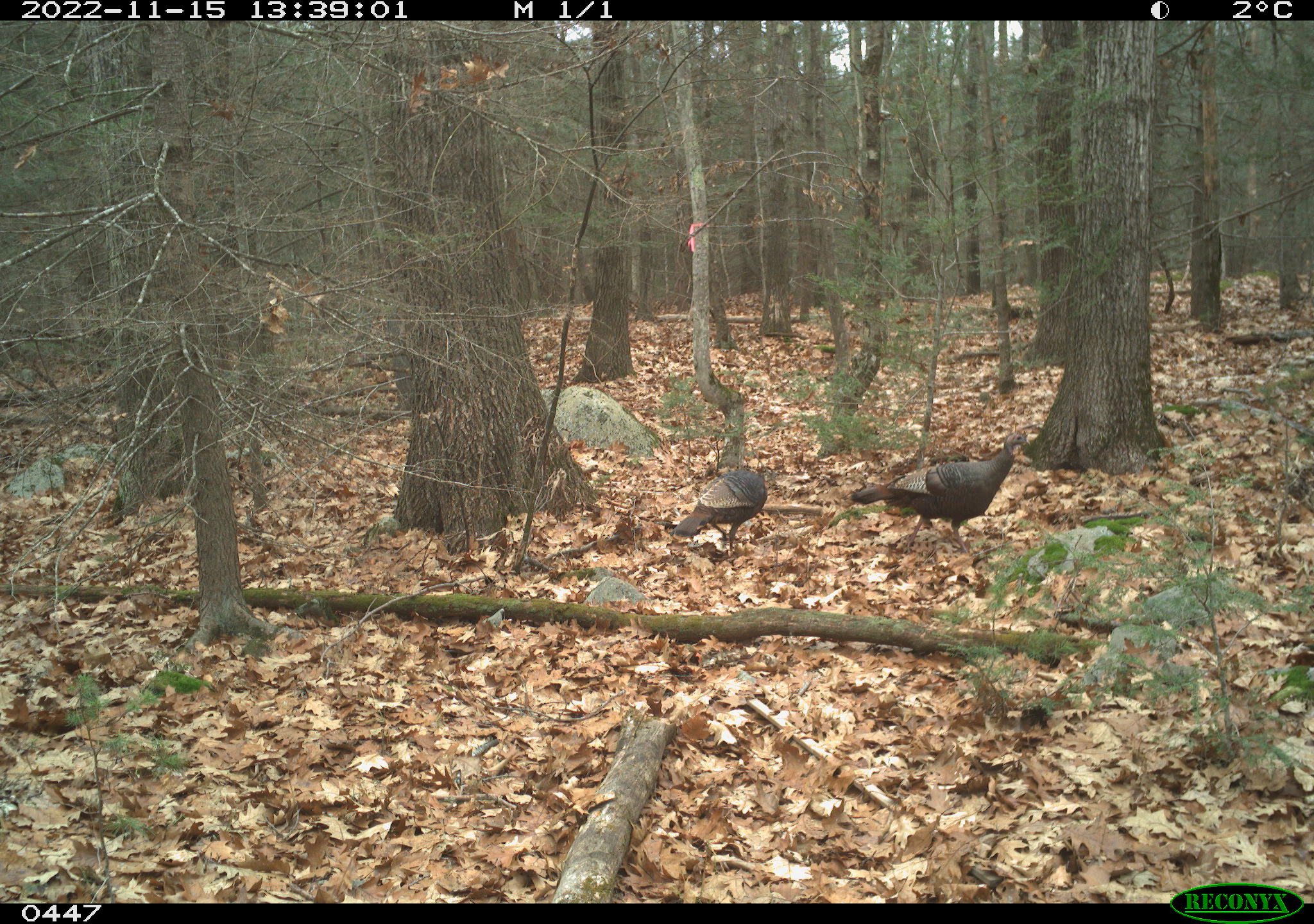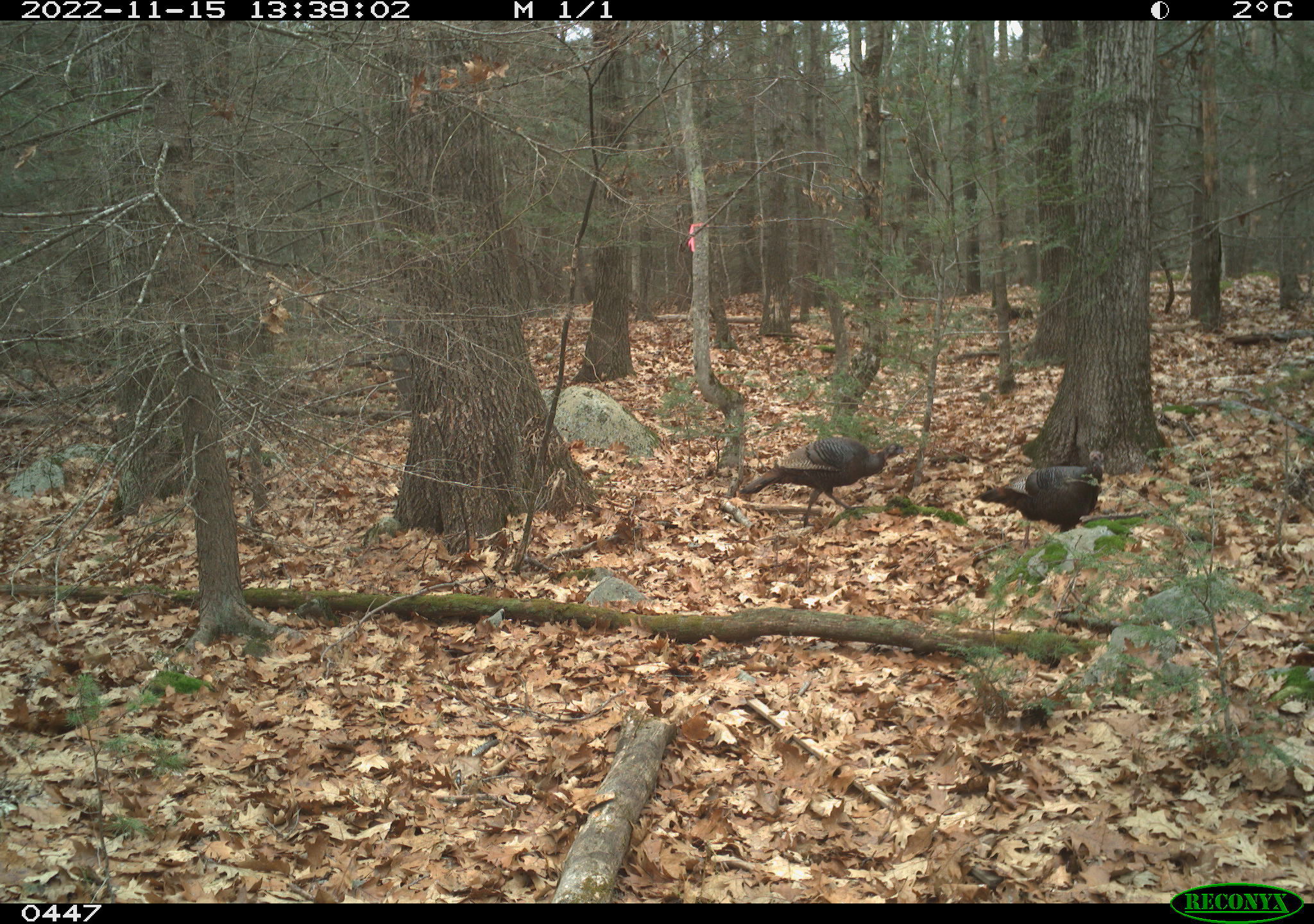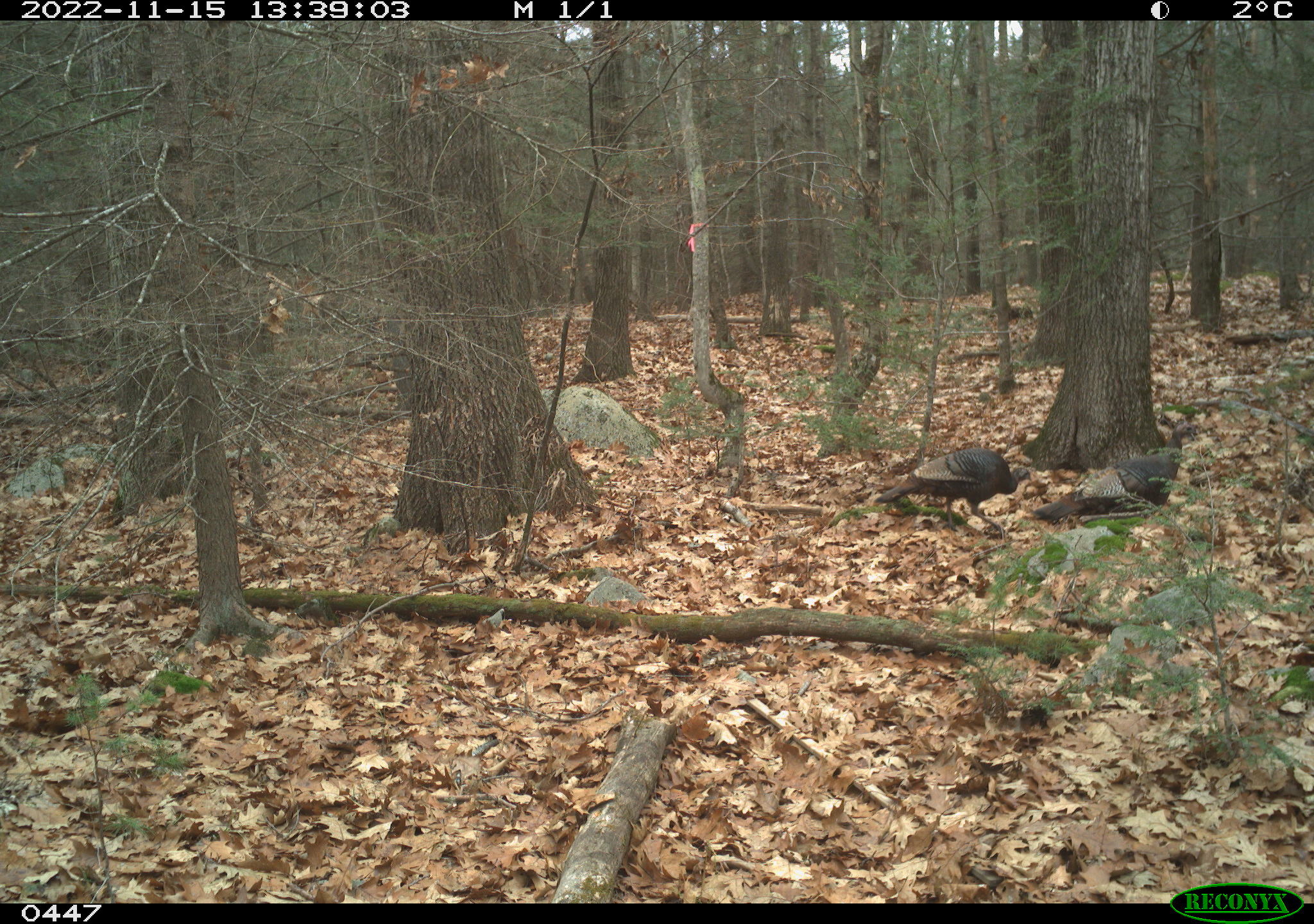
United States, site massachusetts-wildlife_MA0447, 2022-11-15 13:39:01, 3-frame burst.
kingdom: Animalia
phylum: Chordata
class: Aves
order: Galliformes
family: Phasianidae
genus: Meleagris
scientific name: Meleagris gallopavo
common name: wild turkey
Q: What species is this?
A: Wild turkey (Meleagris gallopavo).